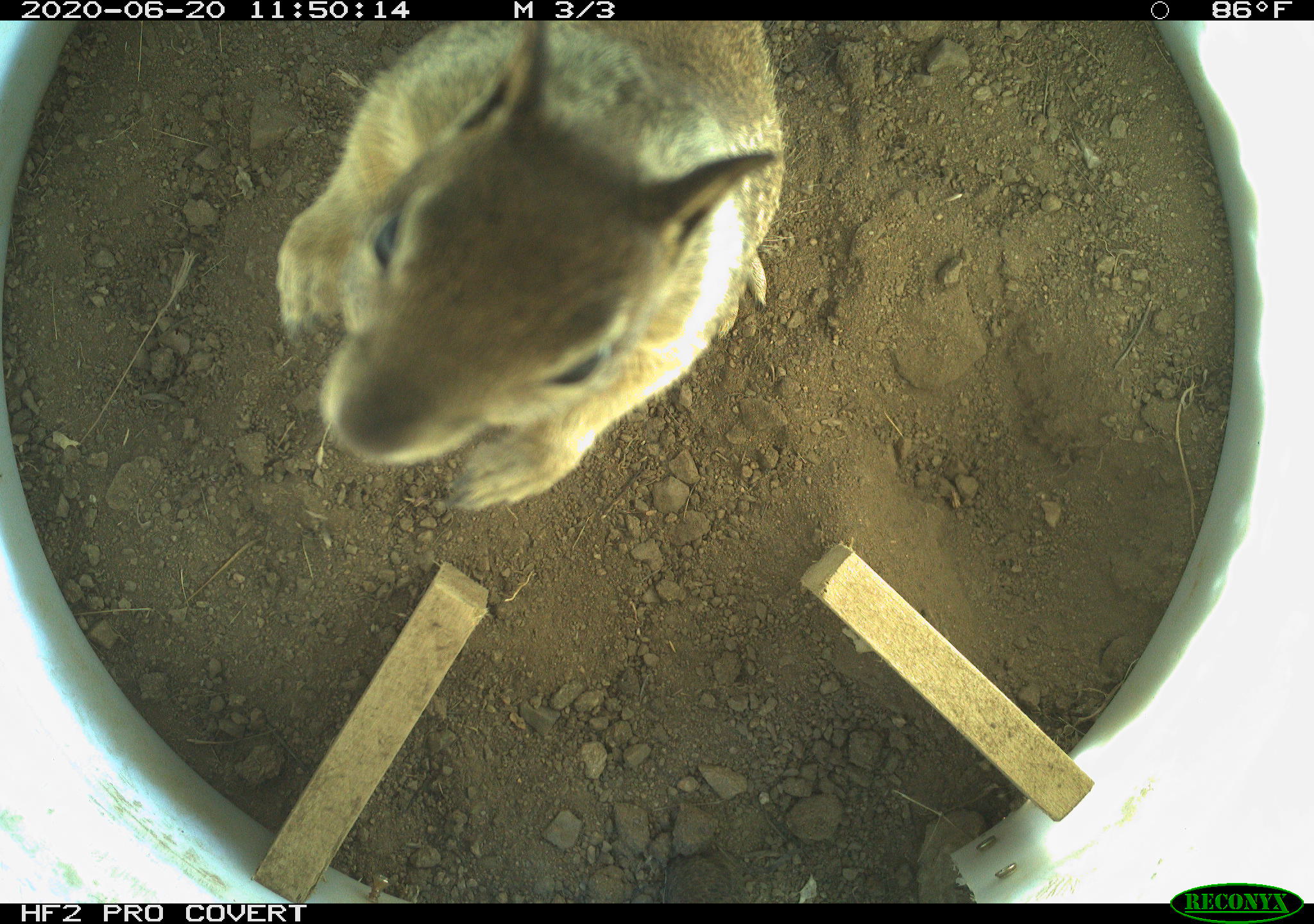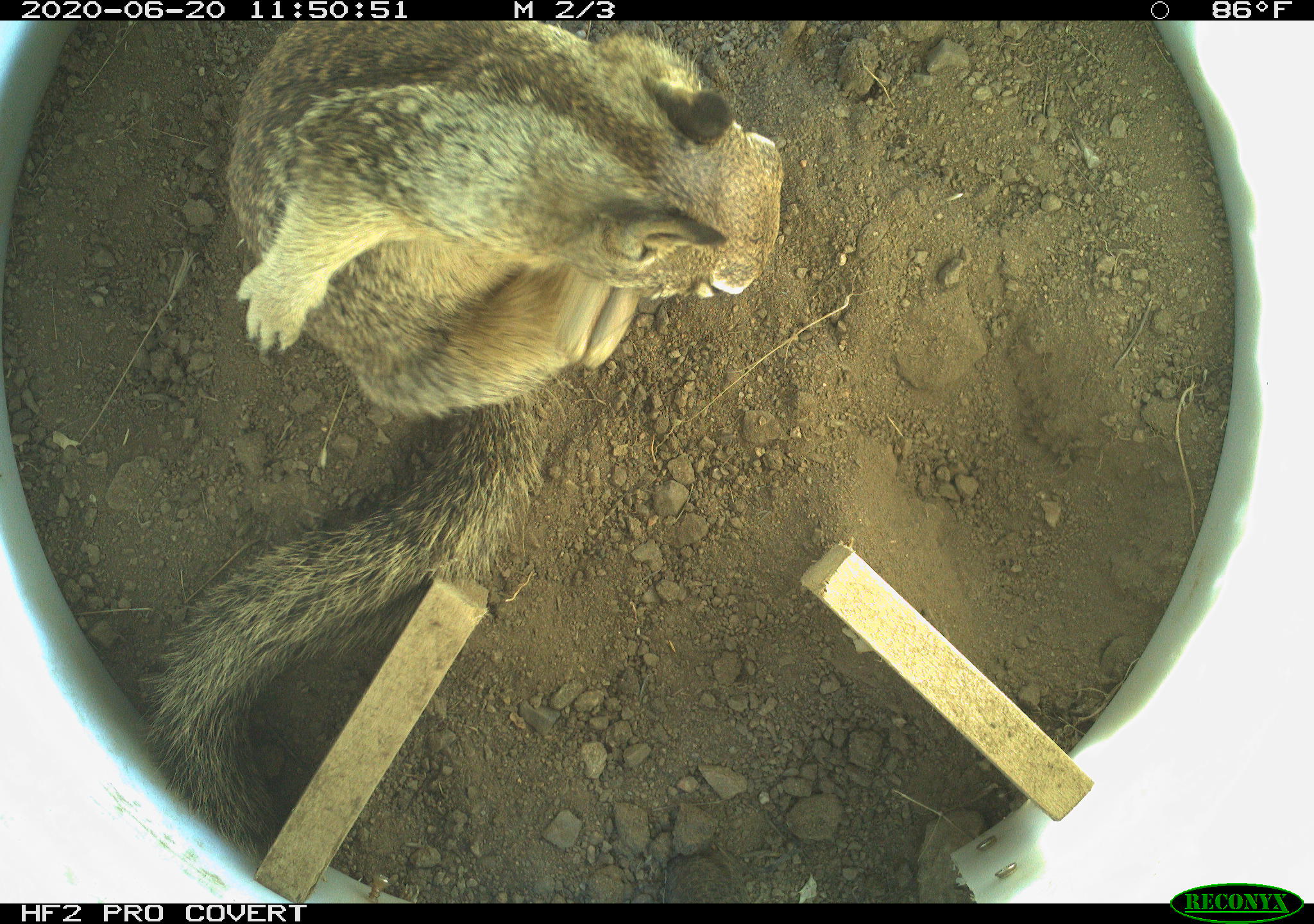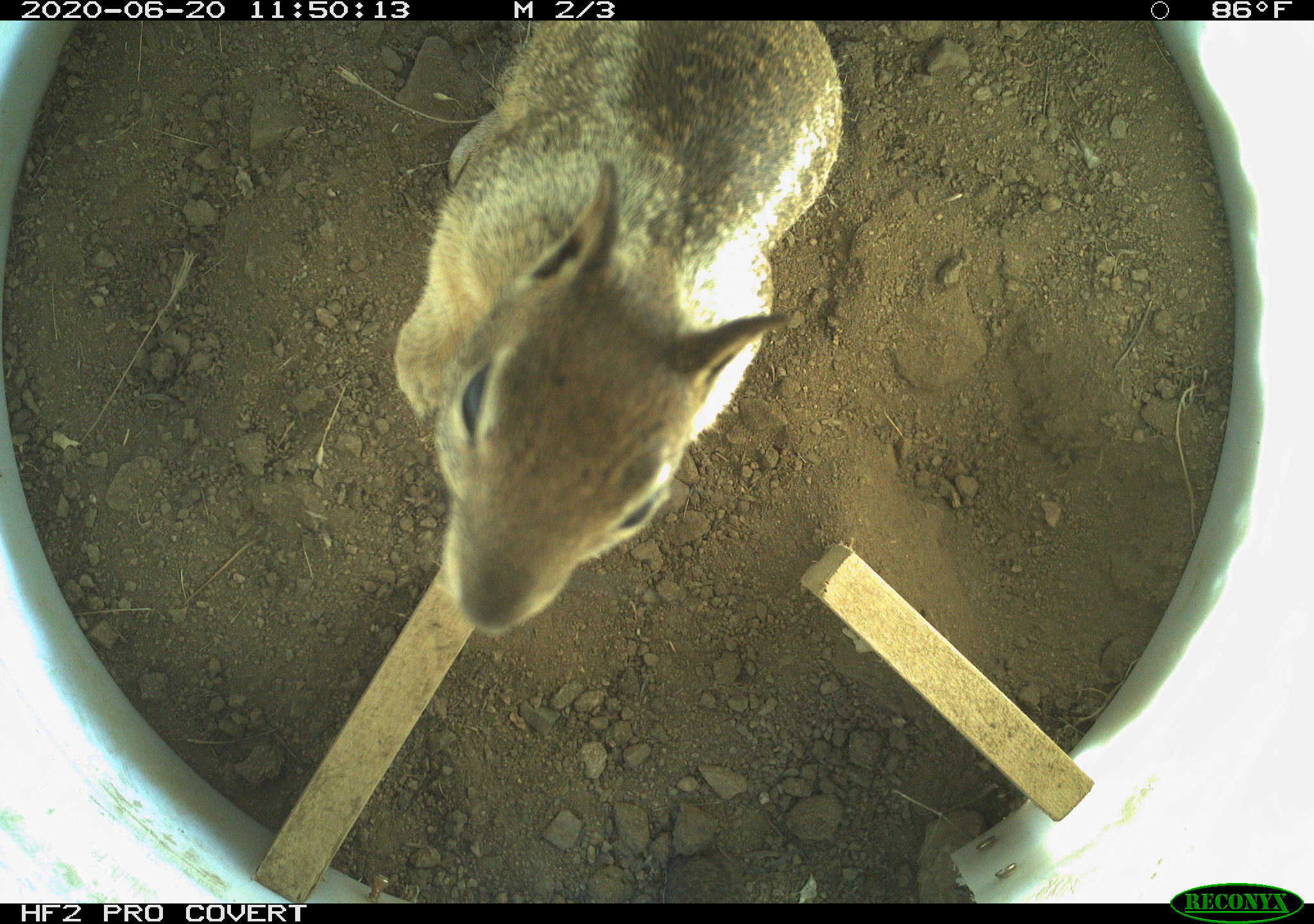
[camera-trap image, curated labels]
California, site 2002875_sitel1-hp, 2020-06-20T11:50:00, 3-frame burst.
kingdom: Animalia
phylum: Chordata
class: Mammalia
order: Rodentia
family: Sciuridae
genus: Otospermophilus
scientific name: Otospermophilus beecheyi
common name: california ground squirrel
California ground squirrel (Otospermophilus beecheyi).